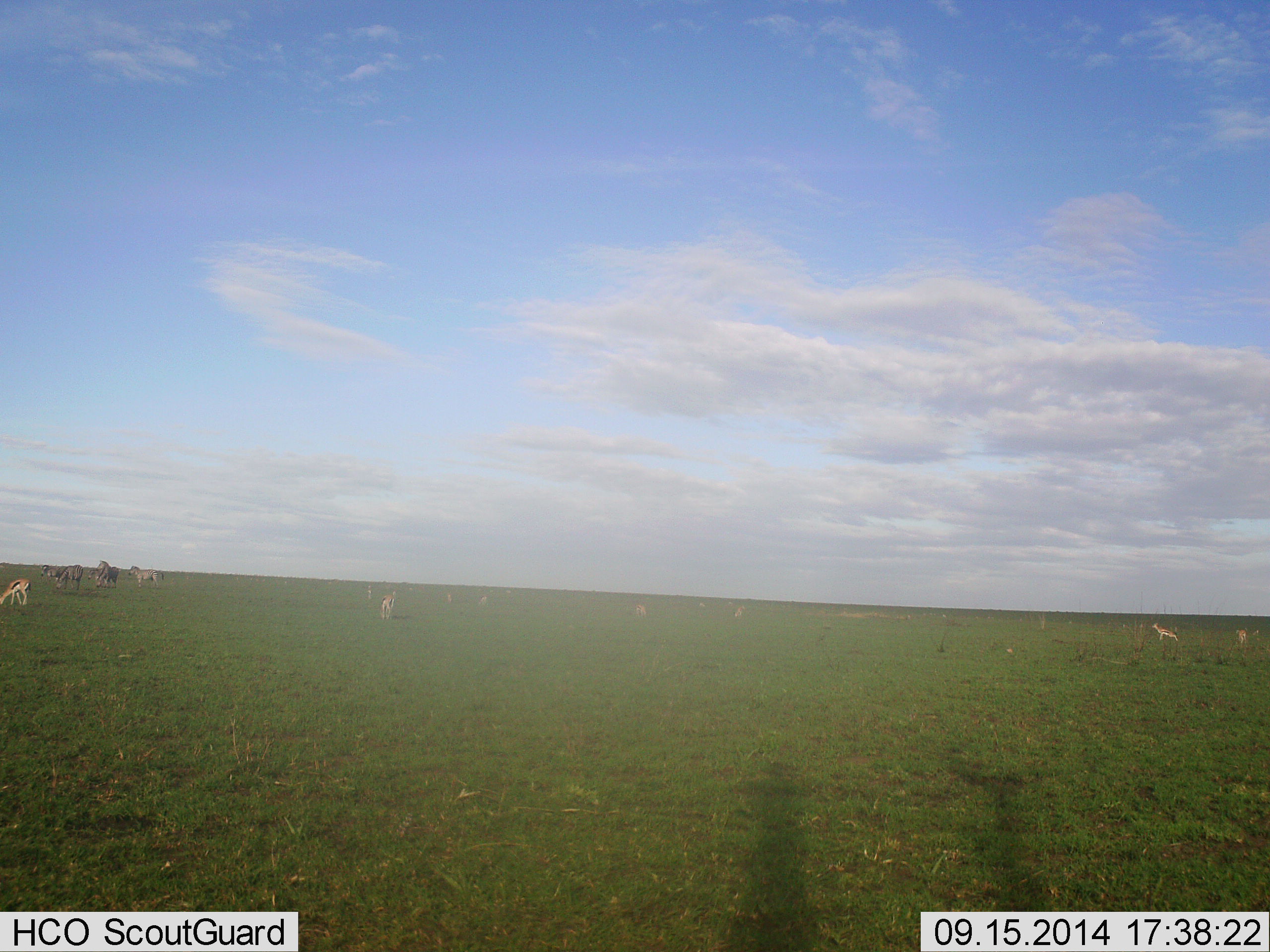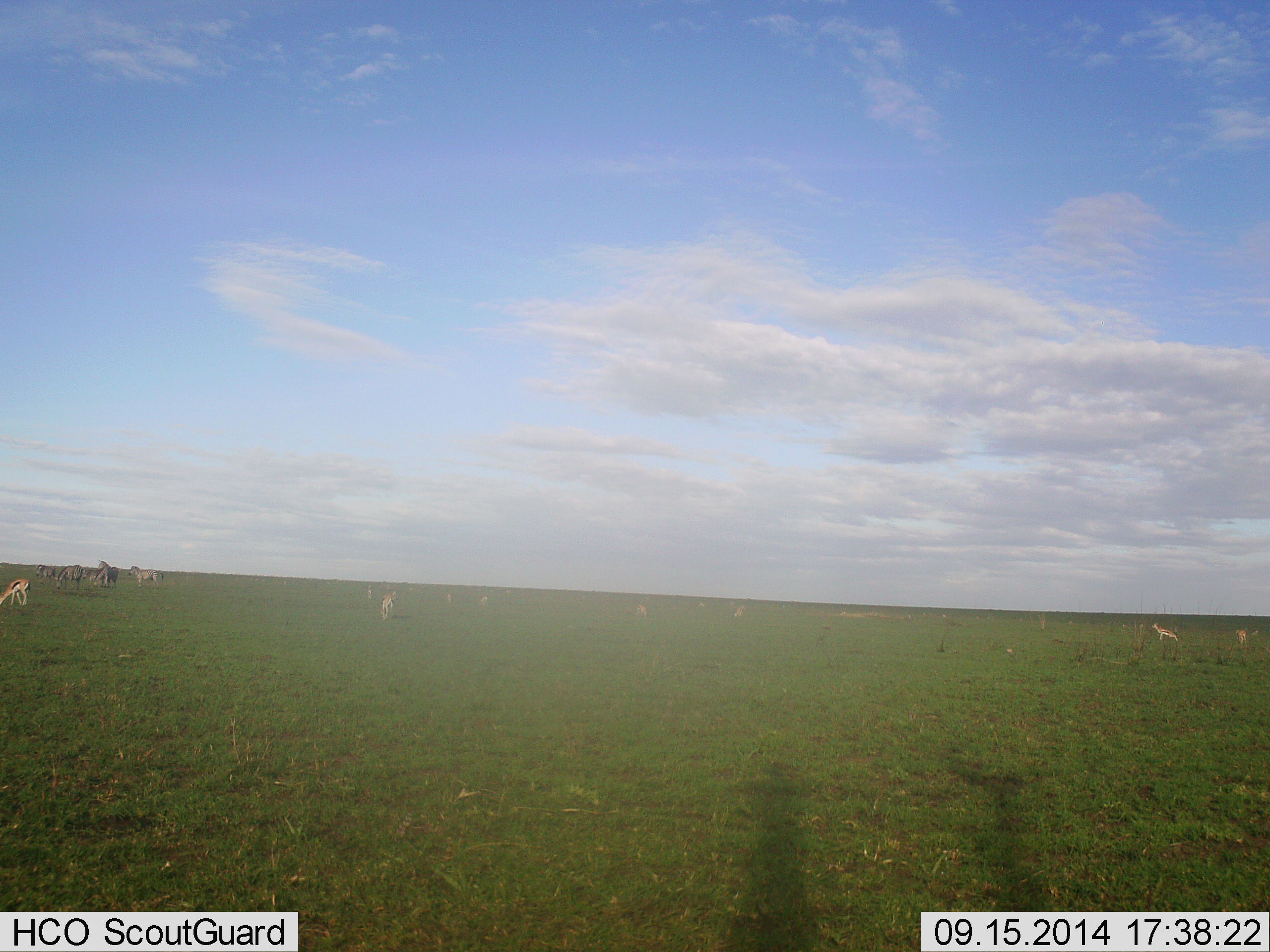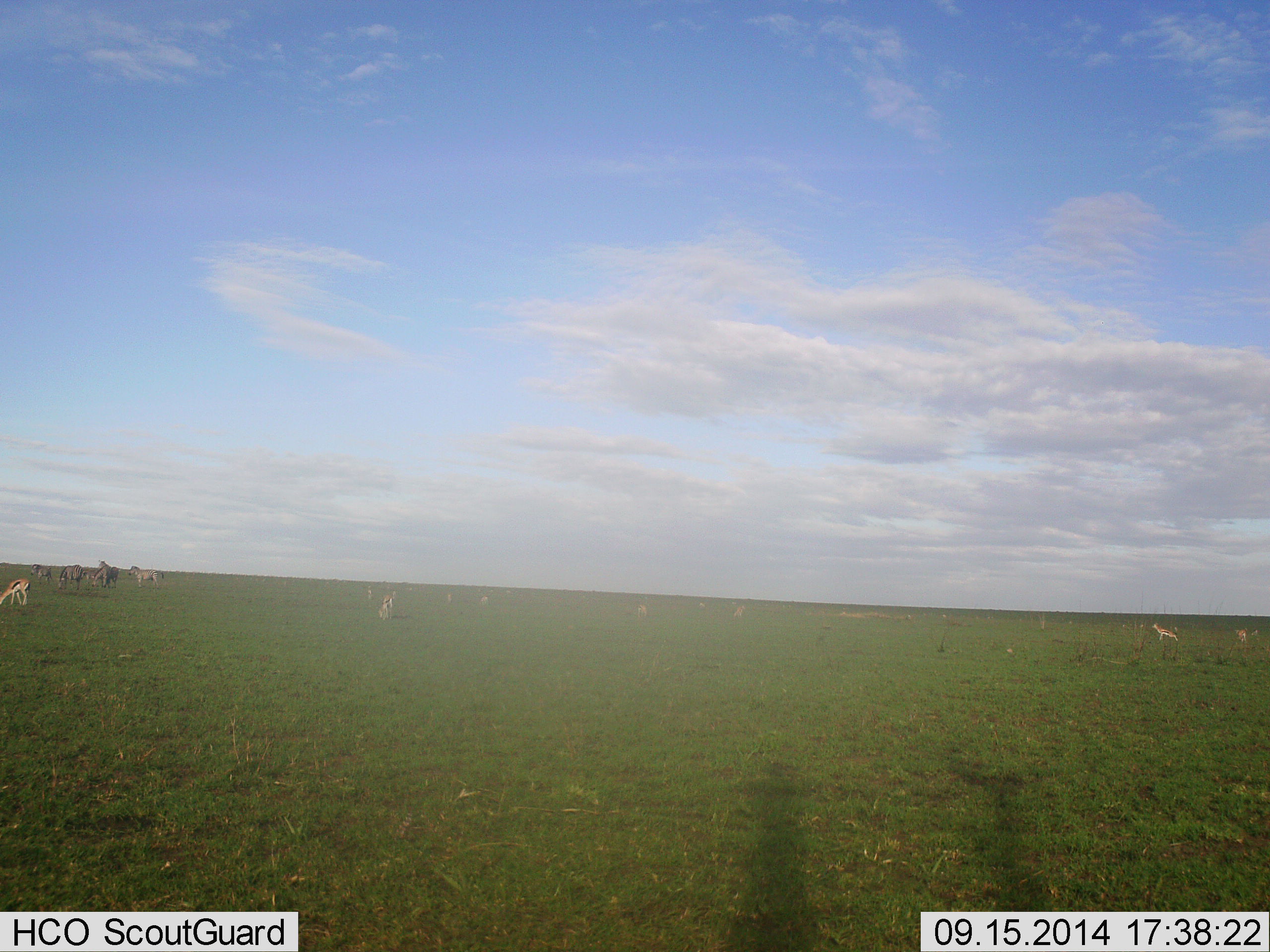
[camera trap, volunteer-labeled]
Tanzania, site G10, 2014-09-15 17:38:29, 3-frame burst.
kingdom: Animalia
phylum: Chordata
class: Mammalia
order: Artiodactyla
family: Bovidae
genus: Eudorcas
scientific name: Eudorcas thomsonii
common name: thomson's gazelle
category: gazellethomsons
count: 10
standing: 53%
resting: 0%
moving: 13%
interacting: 0%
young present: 0%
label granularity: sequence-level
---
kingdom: Animalia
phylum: Chordata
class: Mammalia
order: Perissodactyla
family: Equidae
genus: Equus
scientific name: Equus quagga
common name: plains zebra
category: zebra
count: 5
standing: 89%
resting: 0%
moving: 11%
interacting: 0%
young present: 11%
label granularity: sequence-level